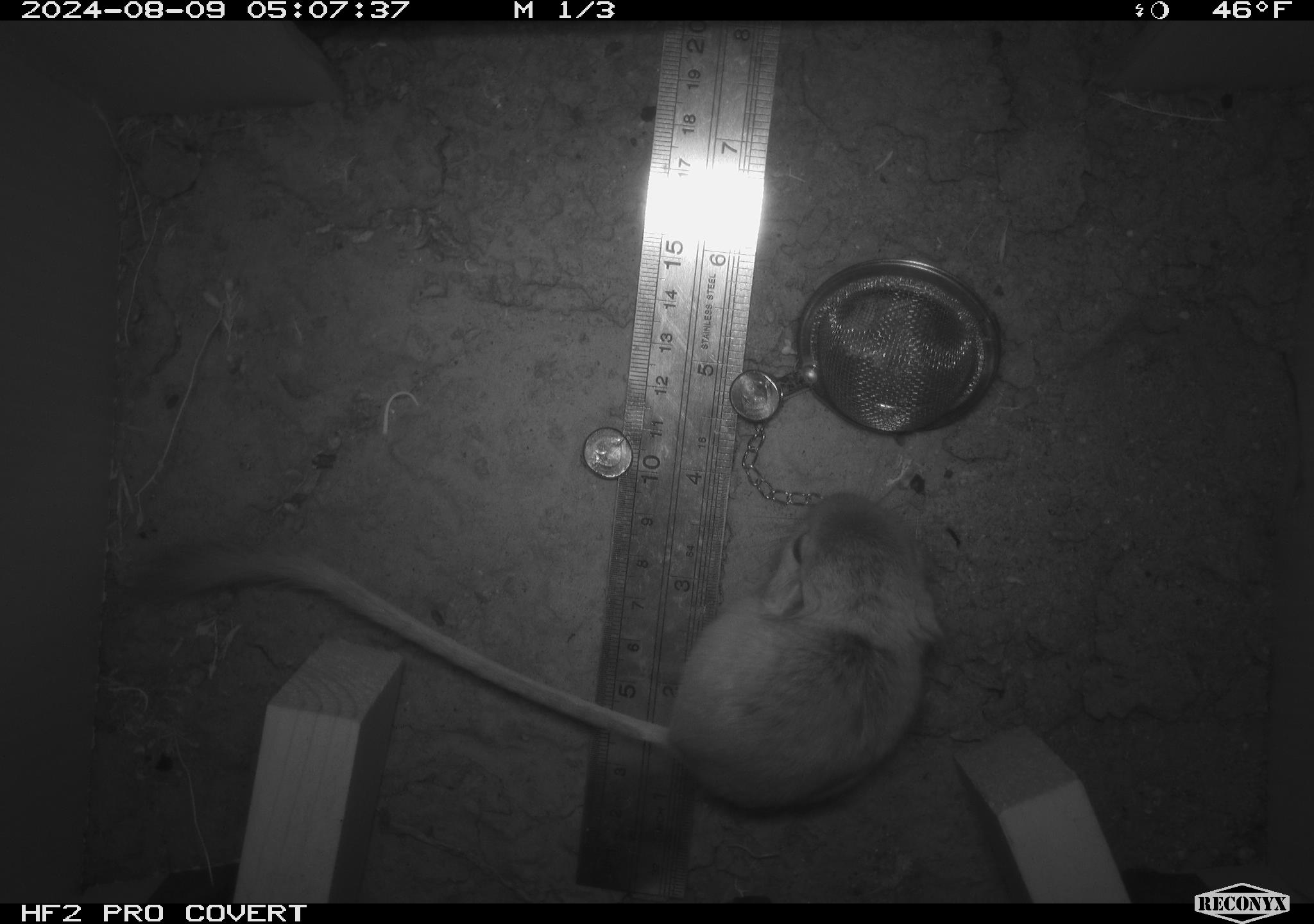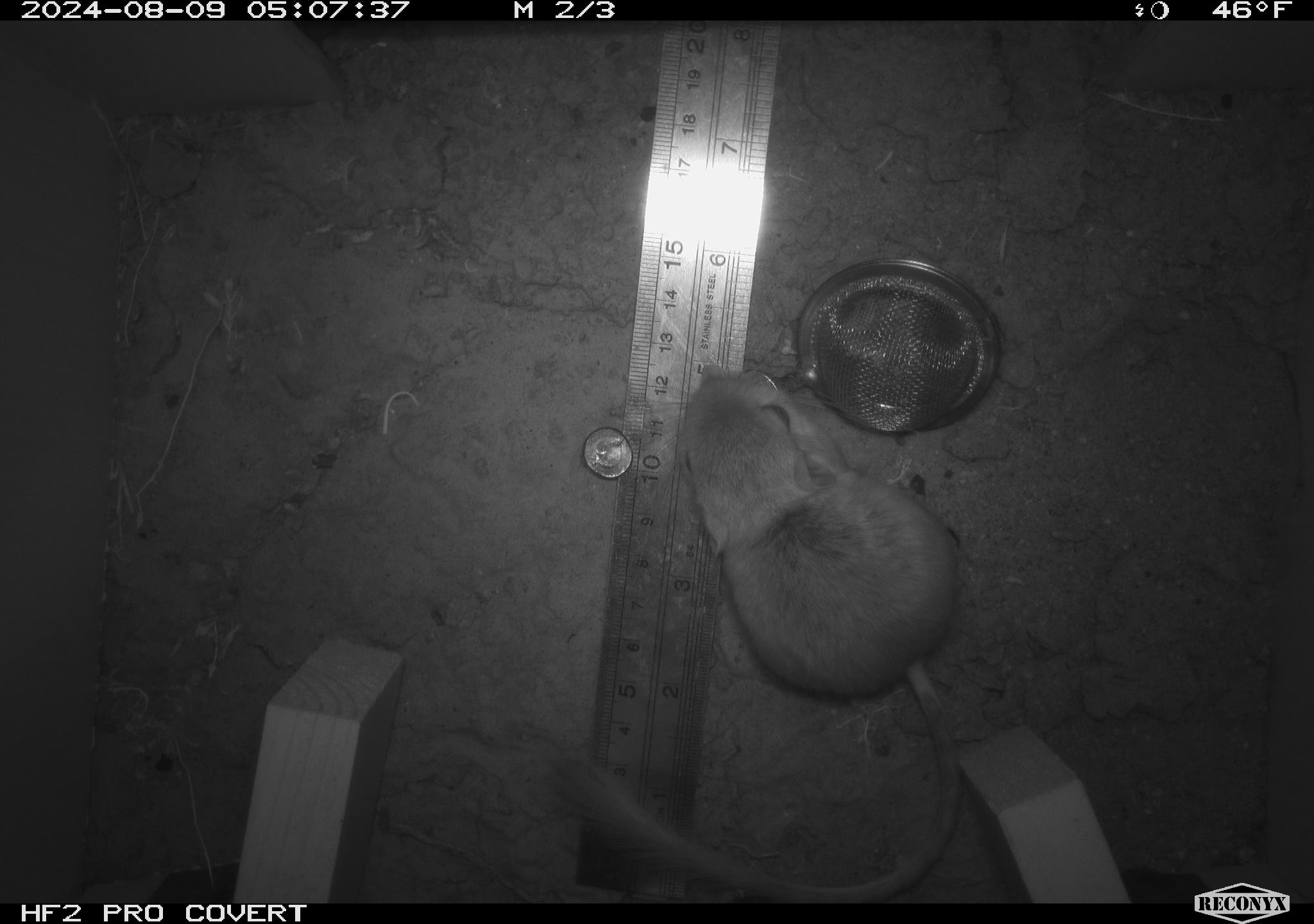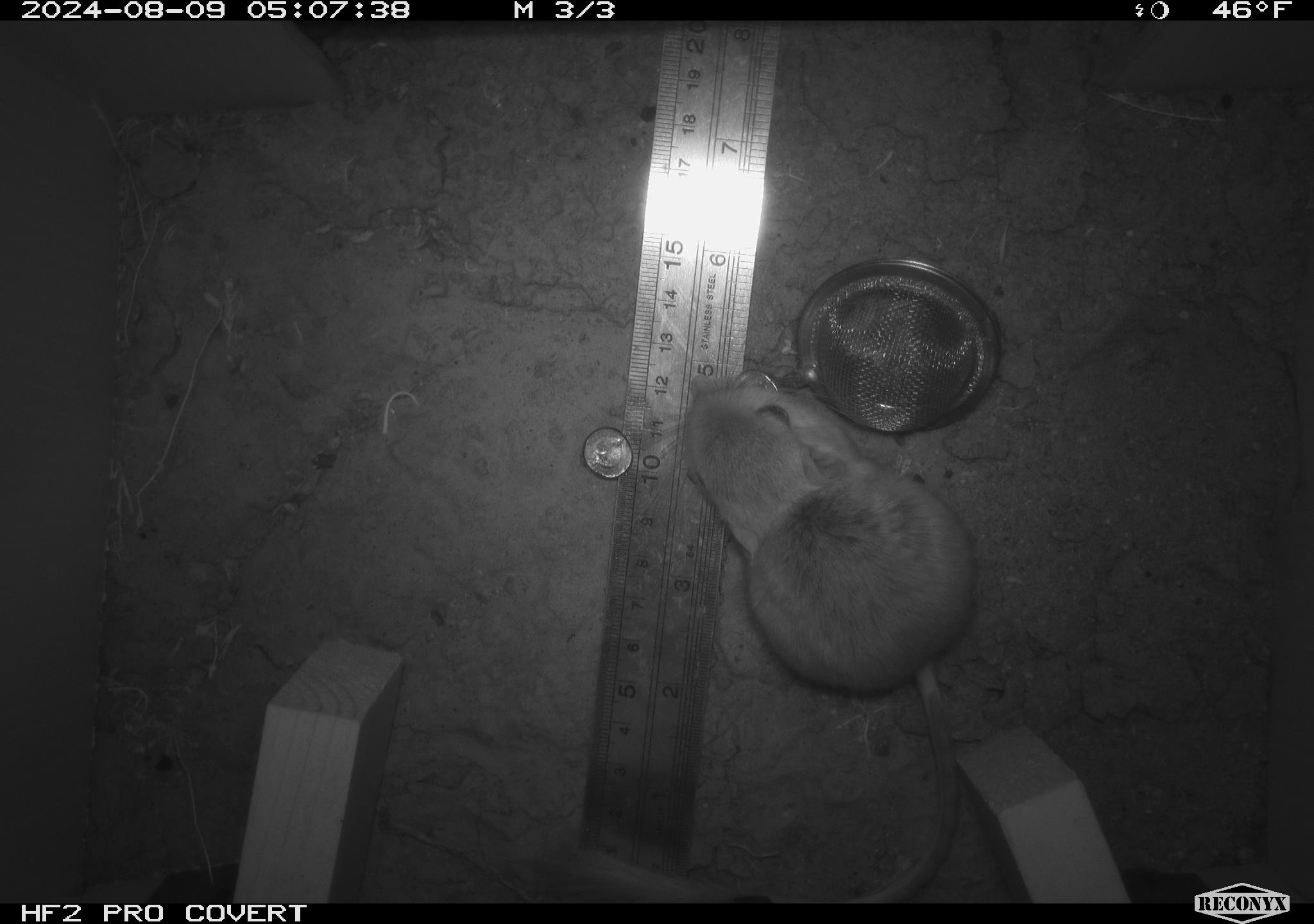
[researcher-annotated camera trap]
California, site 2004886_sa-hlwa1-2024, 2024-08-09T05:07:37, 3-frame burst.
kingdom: Animalia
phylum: Chordata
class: Mammalia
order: Rodentia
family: Heteromyidae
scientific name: Heteromyidae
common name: kangaroo rats and pocket mice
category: heteromyidae family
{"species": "heteromyidae family (kangaroo rats and pocket mice) (Heteromyidae)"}